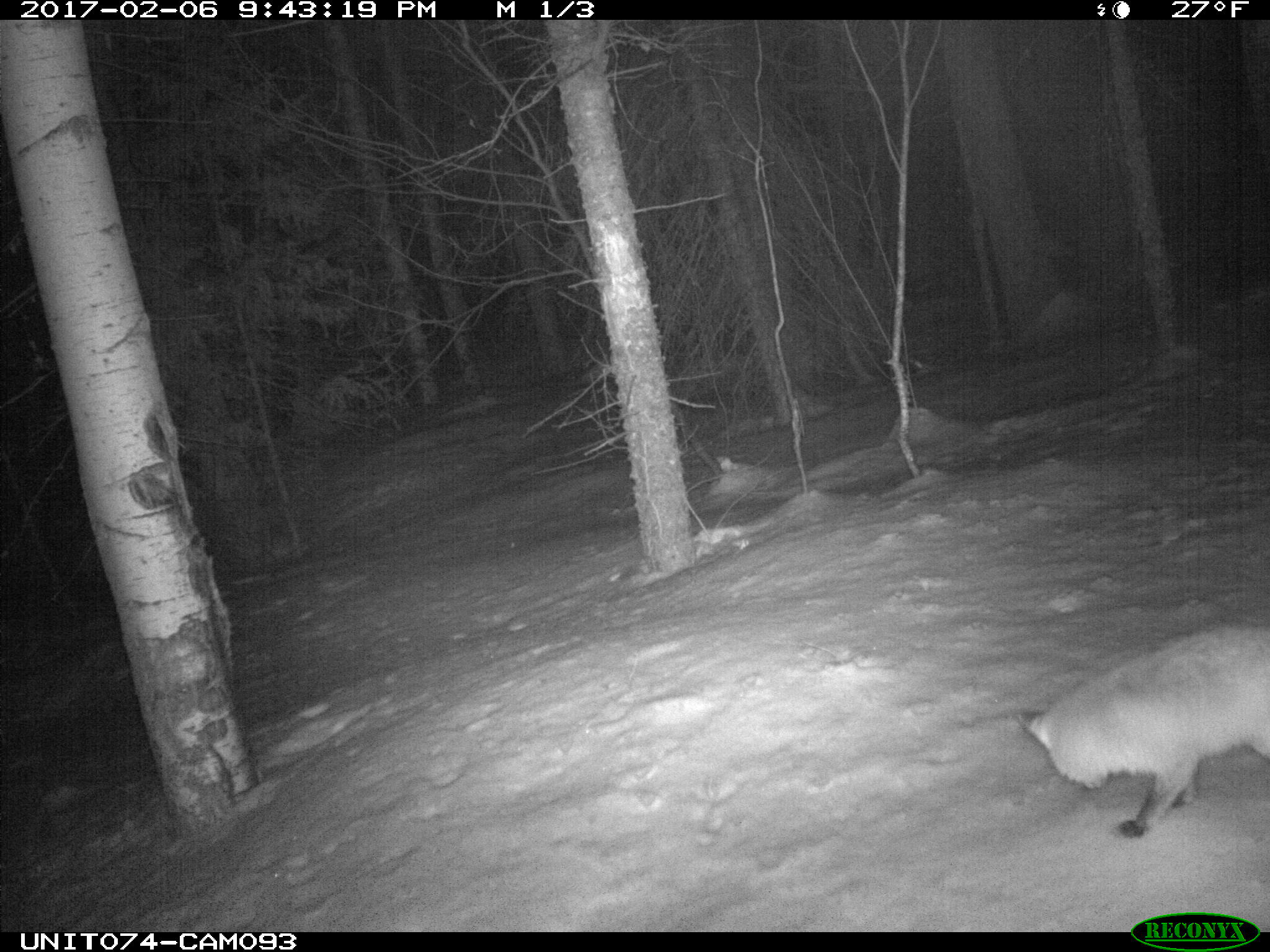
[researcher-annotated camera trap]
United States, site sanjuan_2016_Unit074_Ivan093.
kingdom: Animalia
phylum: Chordata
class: Mammalia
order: Carnivora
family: Canidae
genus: Vulpes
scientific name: Vulpes vulpes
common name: red fox